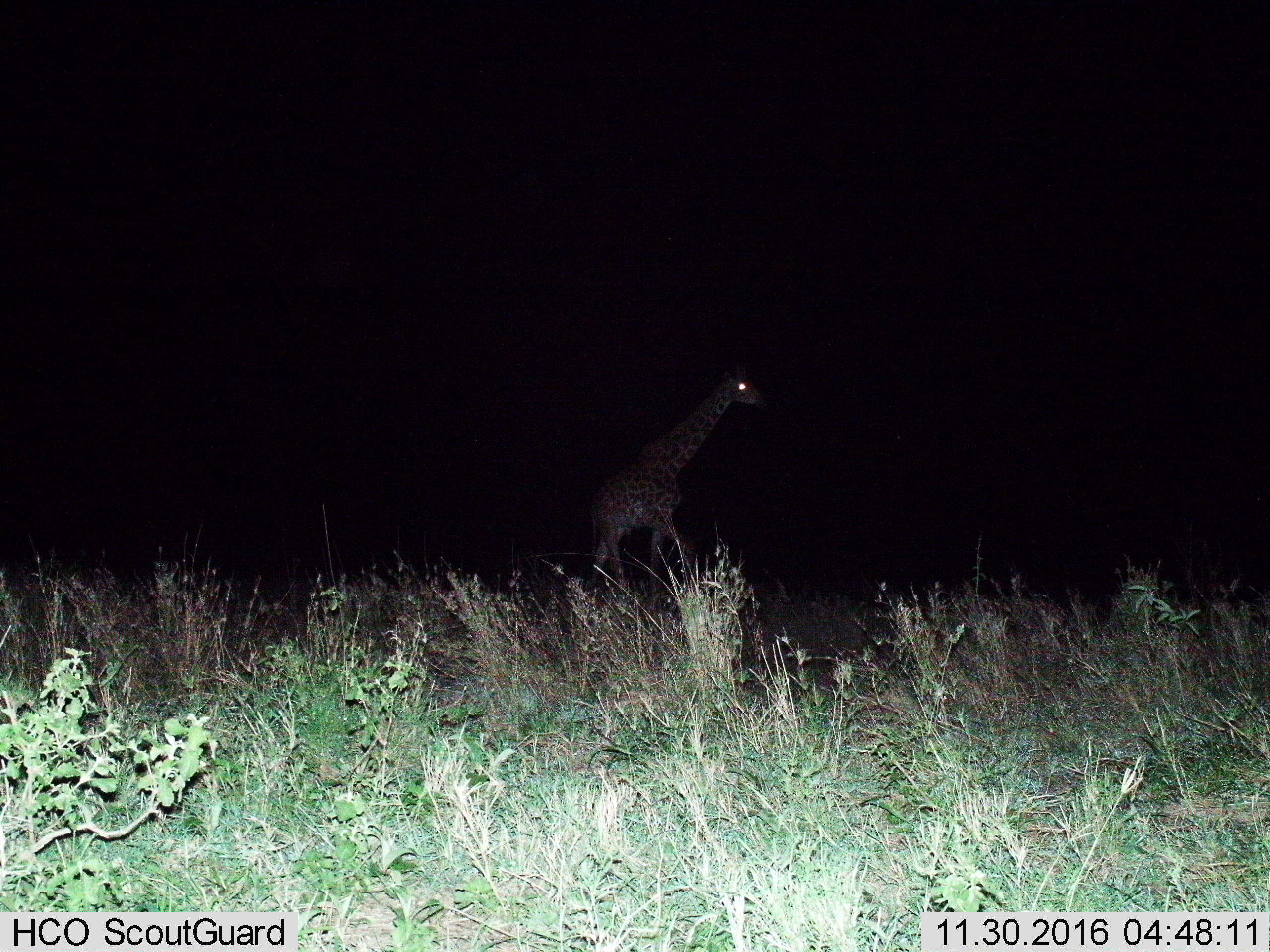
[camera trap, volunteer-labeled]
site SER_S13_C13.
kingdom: Animalia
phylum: Chordata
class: Mammalia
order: Artiodactyla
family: Giraffidae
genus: Giraffa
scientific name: Giraffa camelopardalis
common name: giraffe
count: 1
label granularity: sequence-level